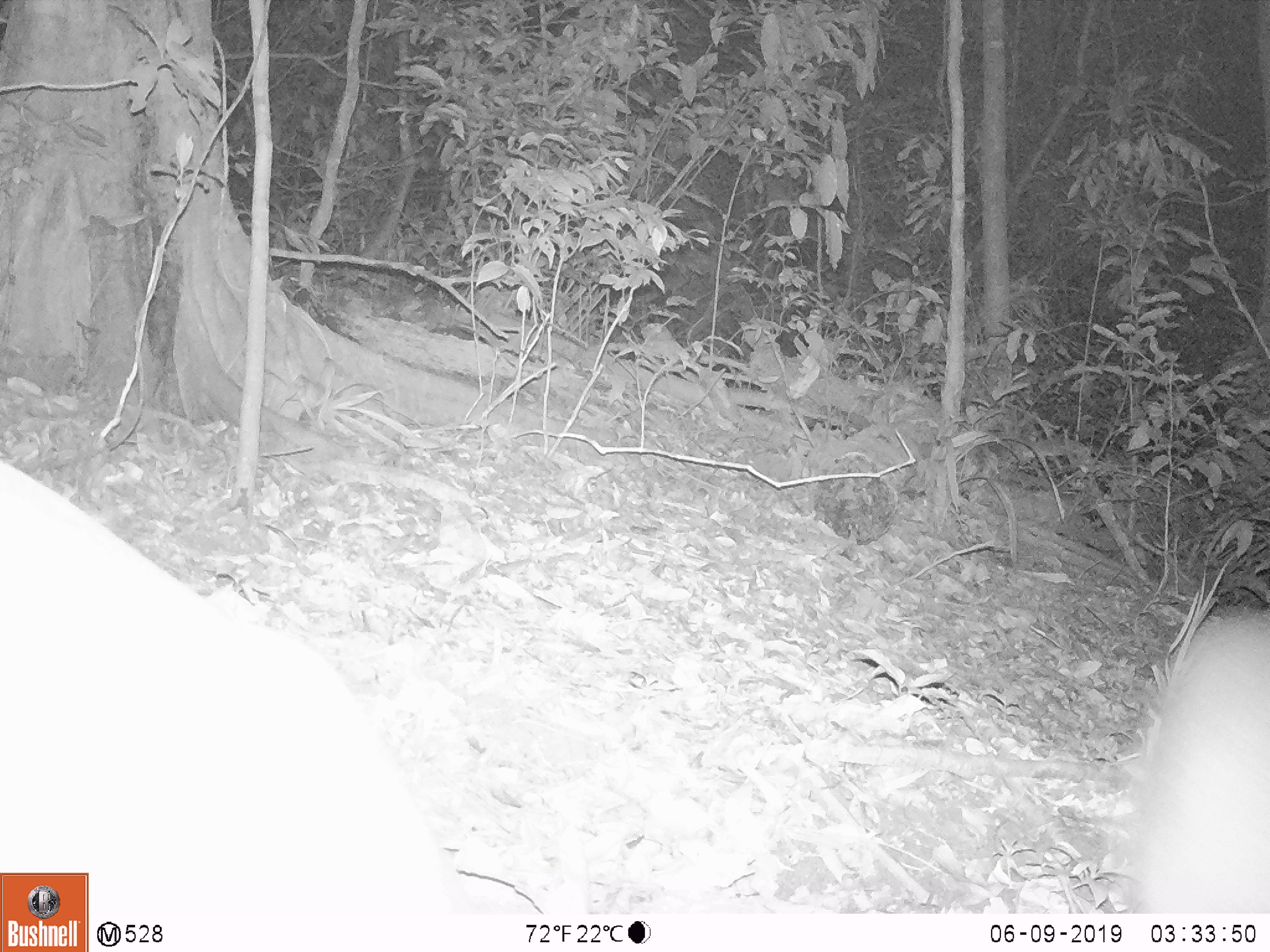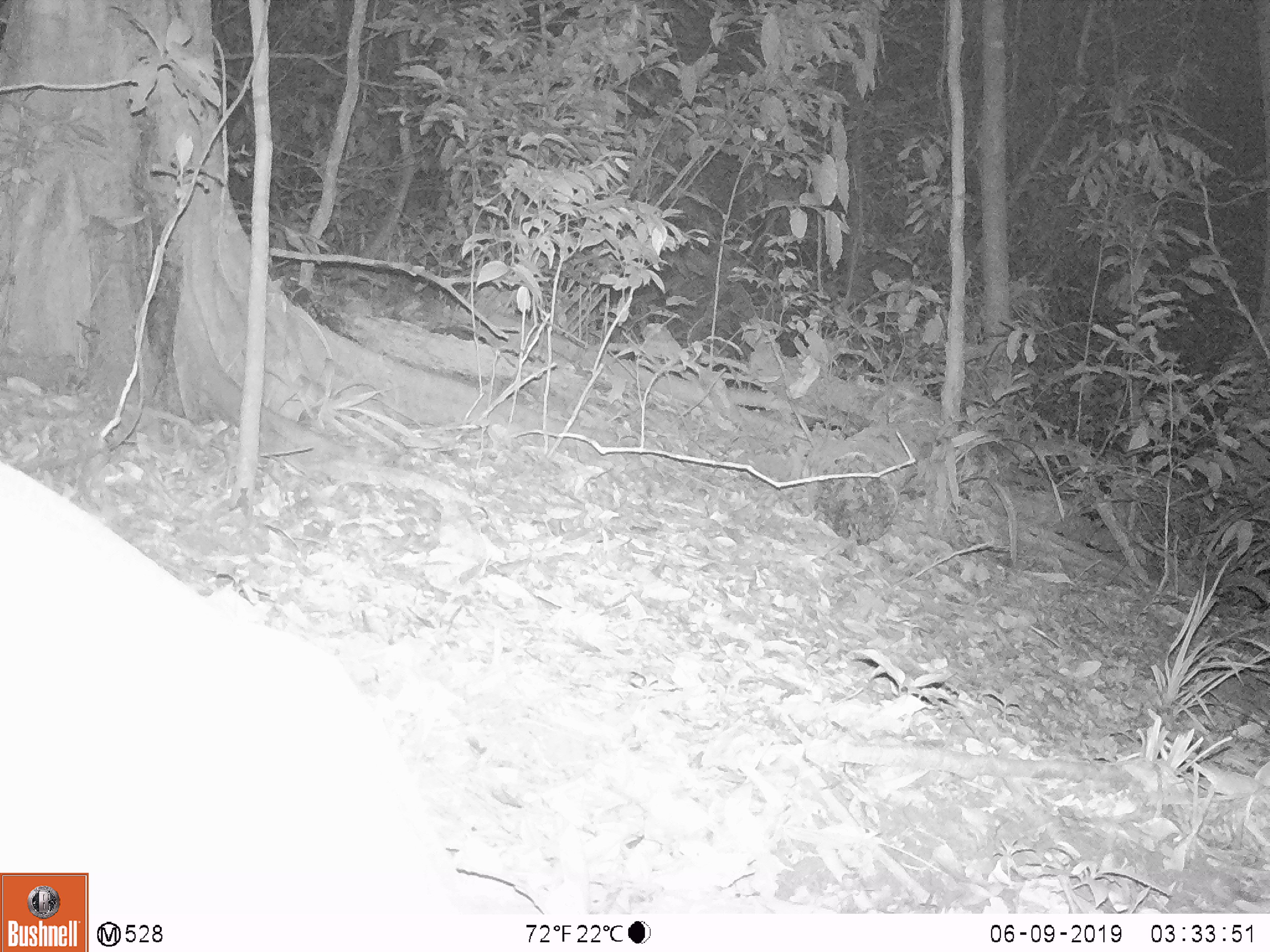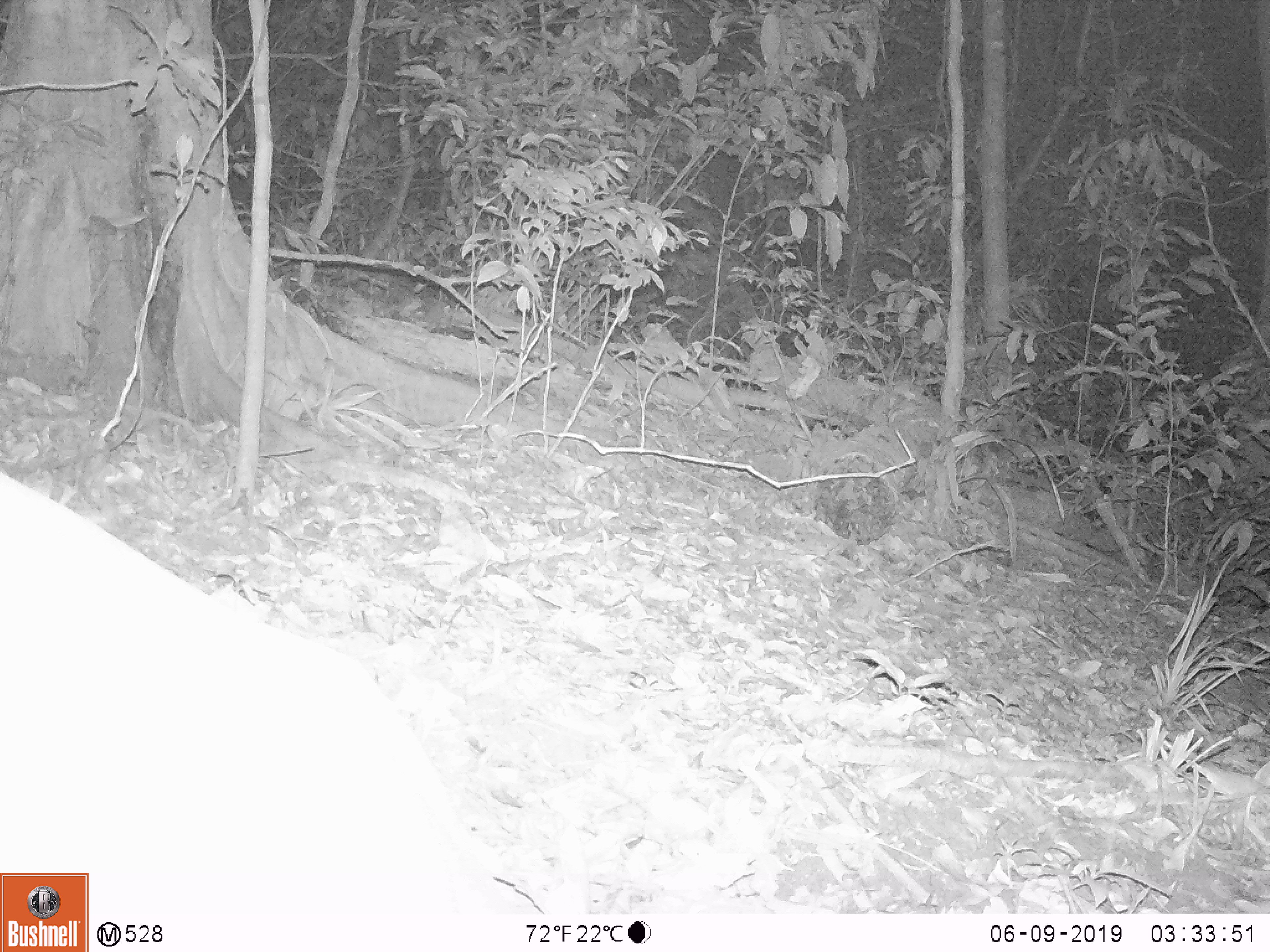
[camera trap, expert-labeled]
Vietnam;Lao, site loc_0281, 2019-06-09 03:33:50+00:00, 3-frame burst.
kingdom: Animalia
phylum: Chordata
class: Mammalia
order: Artiodactyla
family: Cervidae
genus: Muntiacus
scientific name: Muntiacus rooseveltorum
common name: roosevelt's muntjac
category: roosevelts muntjac group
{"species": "roosevelts muntjac group (roosevelt's muntjac) (Muntiacus rooseveltorum)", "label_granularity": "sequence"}